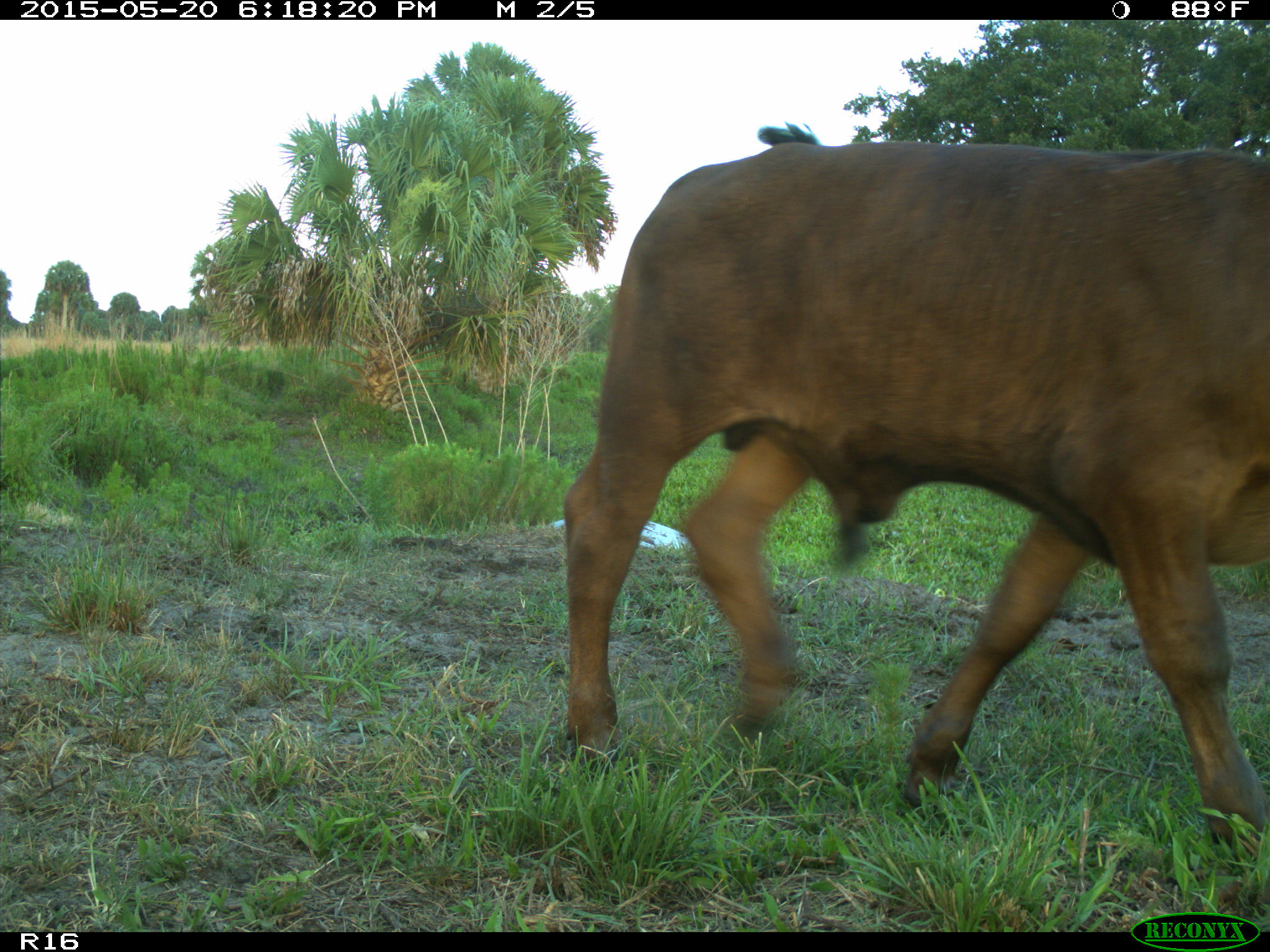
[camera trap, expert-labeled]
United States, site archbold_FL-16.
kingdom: Animalia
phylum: Chordata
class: Mammalia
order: Artiodactyla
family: Bovidae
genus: Bos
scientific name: Bos taurus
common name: domestic cow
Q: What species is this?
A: Bos taurus (domestic cow).